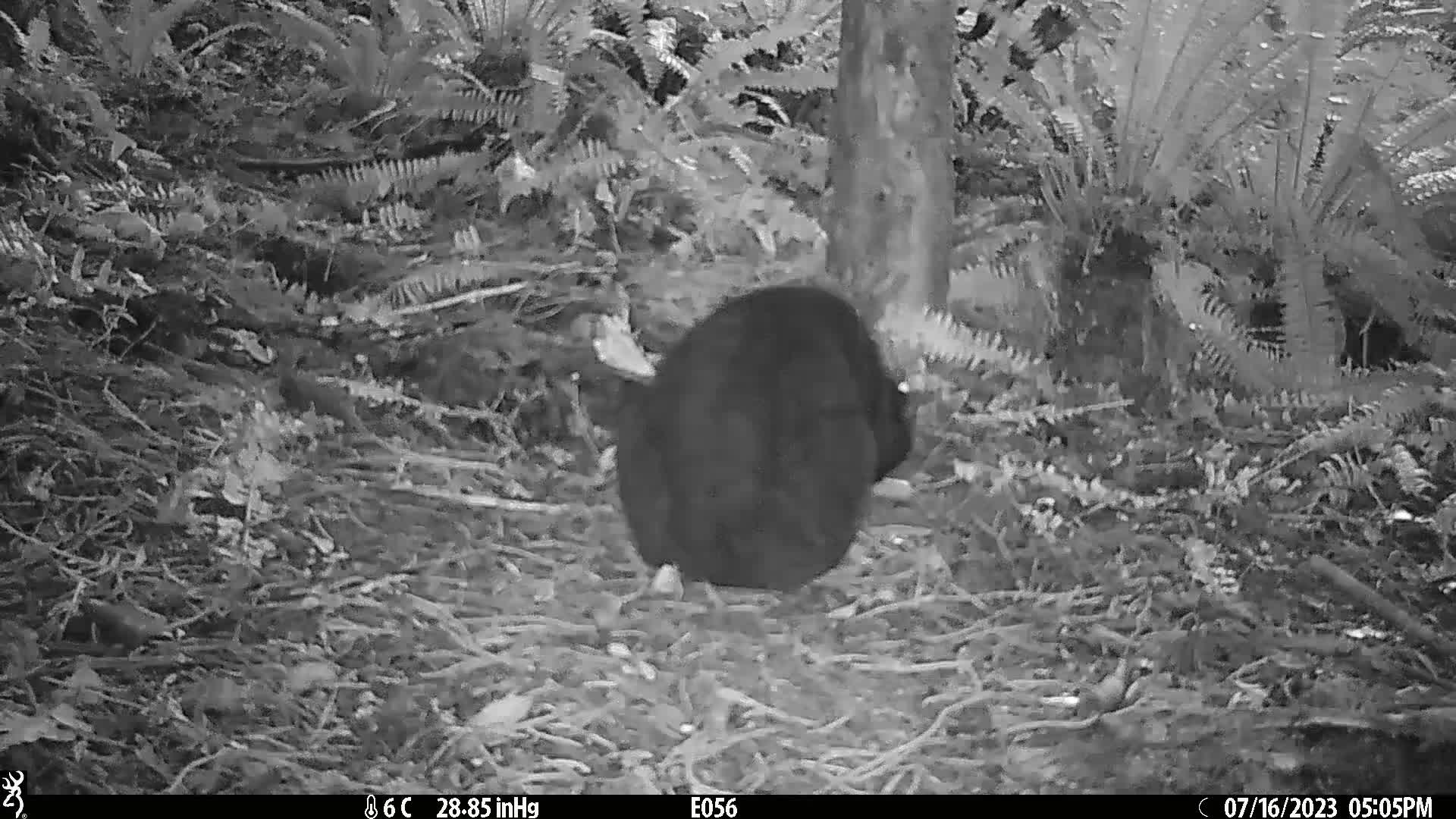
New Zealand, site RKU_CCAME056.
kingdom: Animalia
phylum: Chordata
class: Mammalia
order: Carnivora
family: Felidae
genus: Felis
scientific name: Felis catus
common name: domestic cat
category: cat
Cat (domestic cat) (Felis catus).